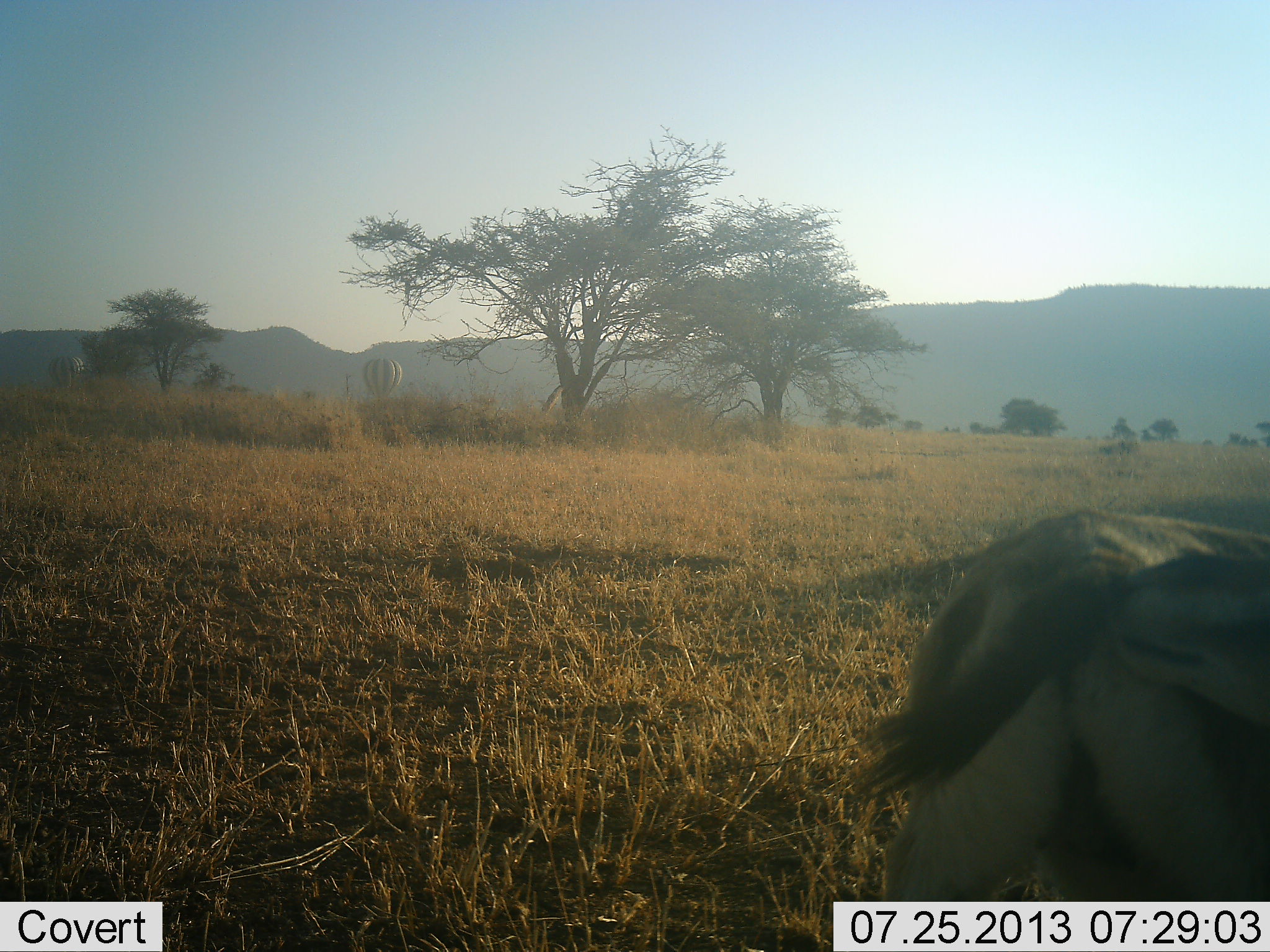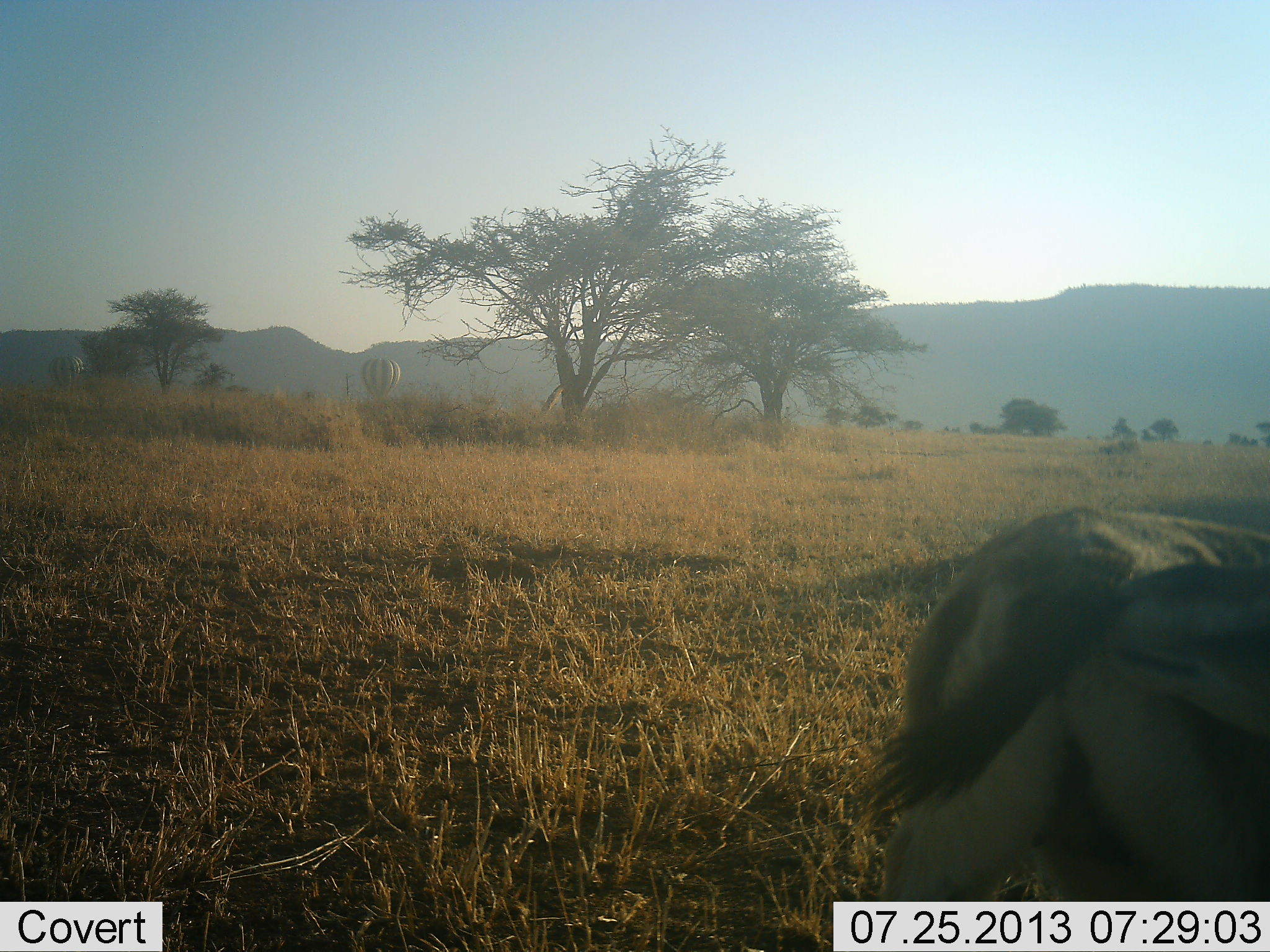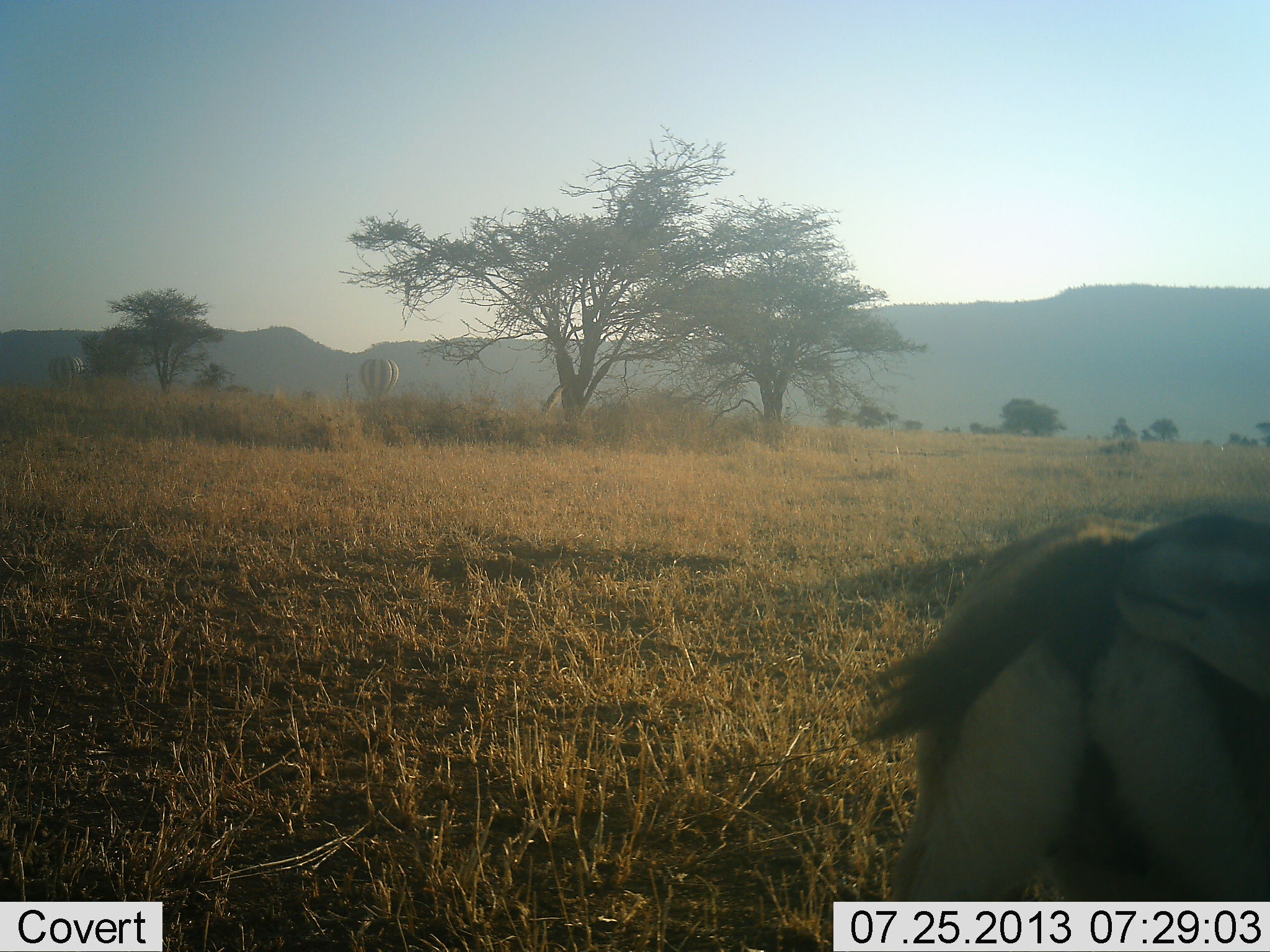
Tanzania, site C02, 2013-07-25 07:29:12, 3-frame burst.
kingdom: Animalia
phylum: Chordata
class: Mammalia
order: Artiodactyla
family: Bovidae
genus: Eudorcas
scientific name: Eudorcas thomsonii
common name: thomson's gazelle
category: gazellethomsons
Gazellethomsons (thomson's gazelle) (Eudorcas thomsonii), count 1. Behavior (volunteer vote fractions): standing 71%, resting 6%, moving 6%, interacting 24%. Young present (vote fraction): 6%. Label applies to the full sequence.